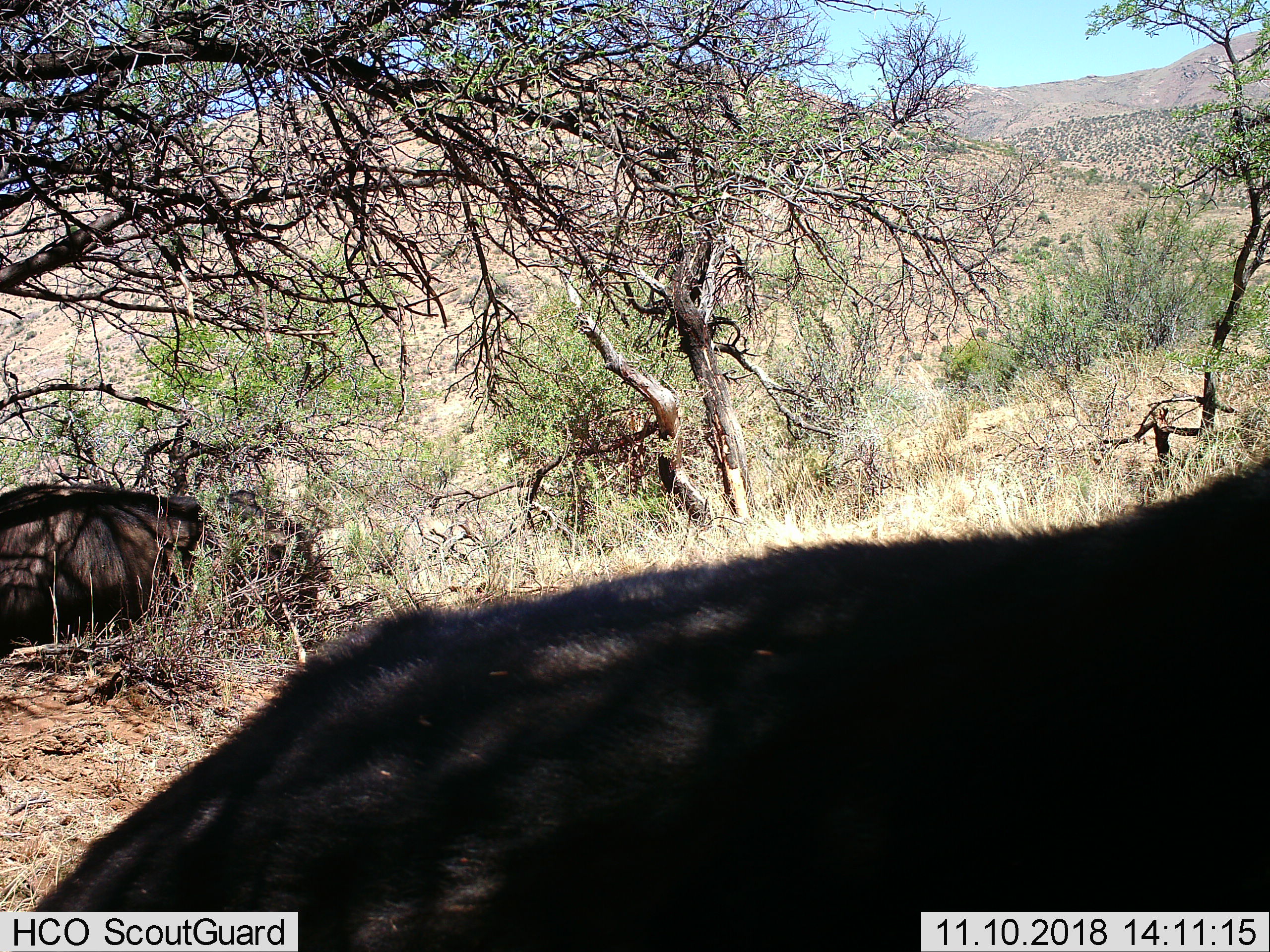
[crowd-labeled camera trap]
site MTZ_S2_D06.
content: unidentified animal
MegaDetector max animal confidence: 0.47